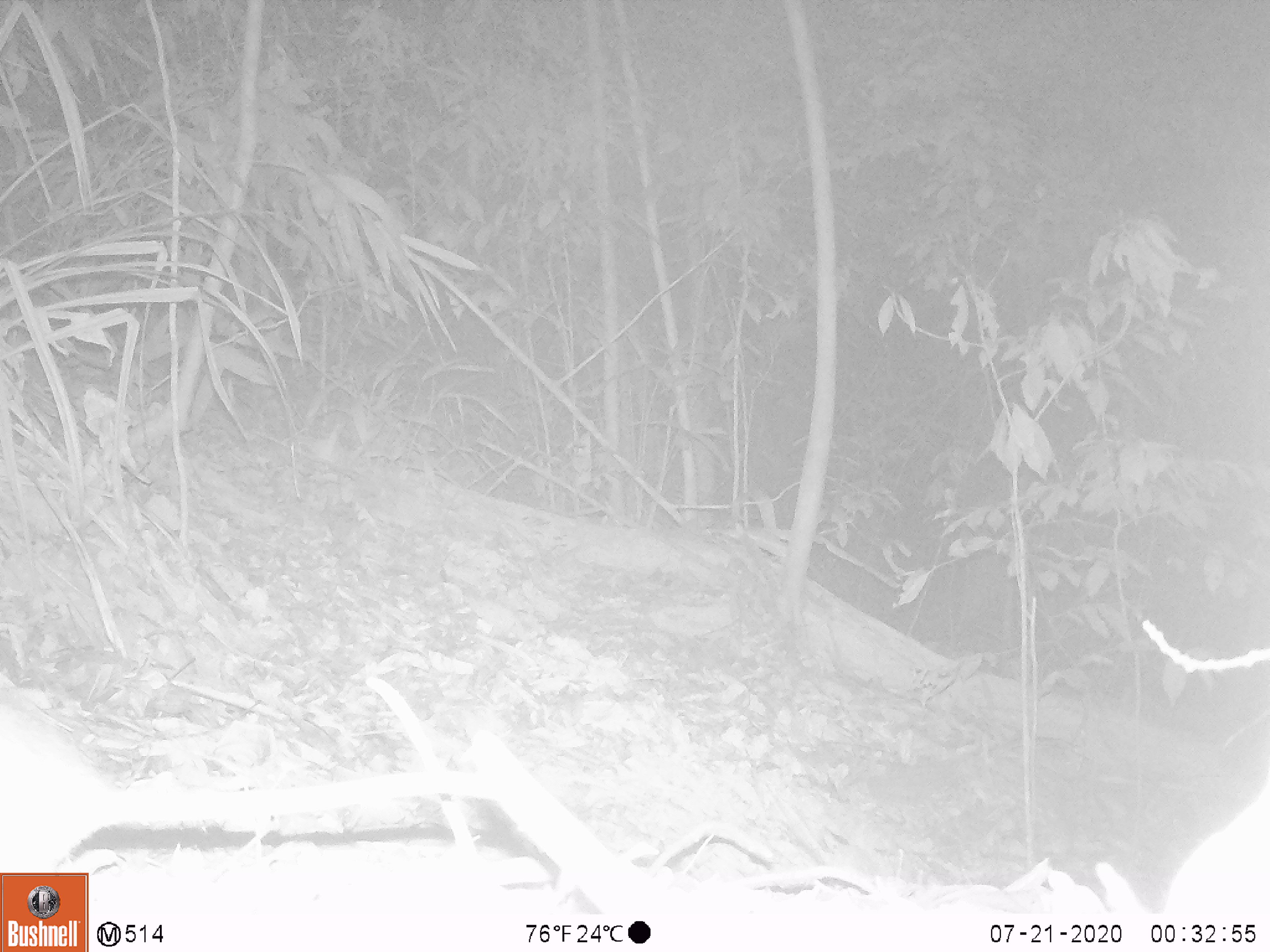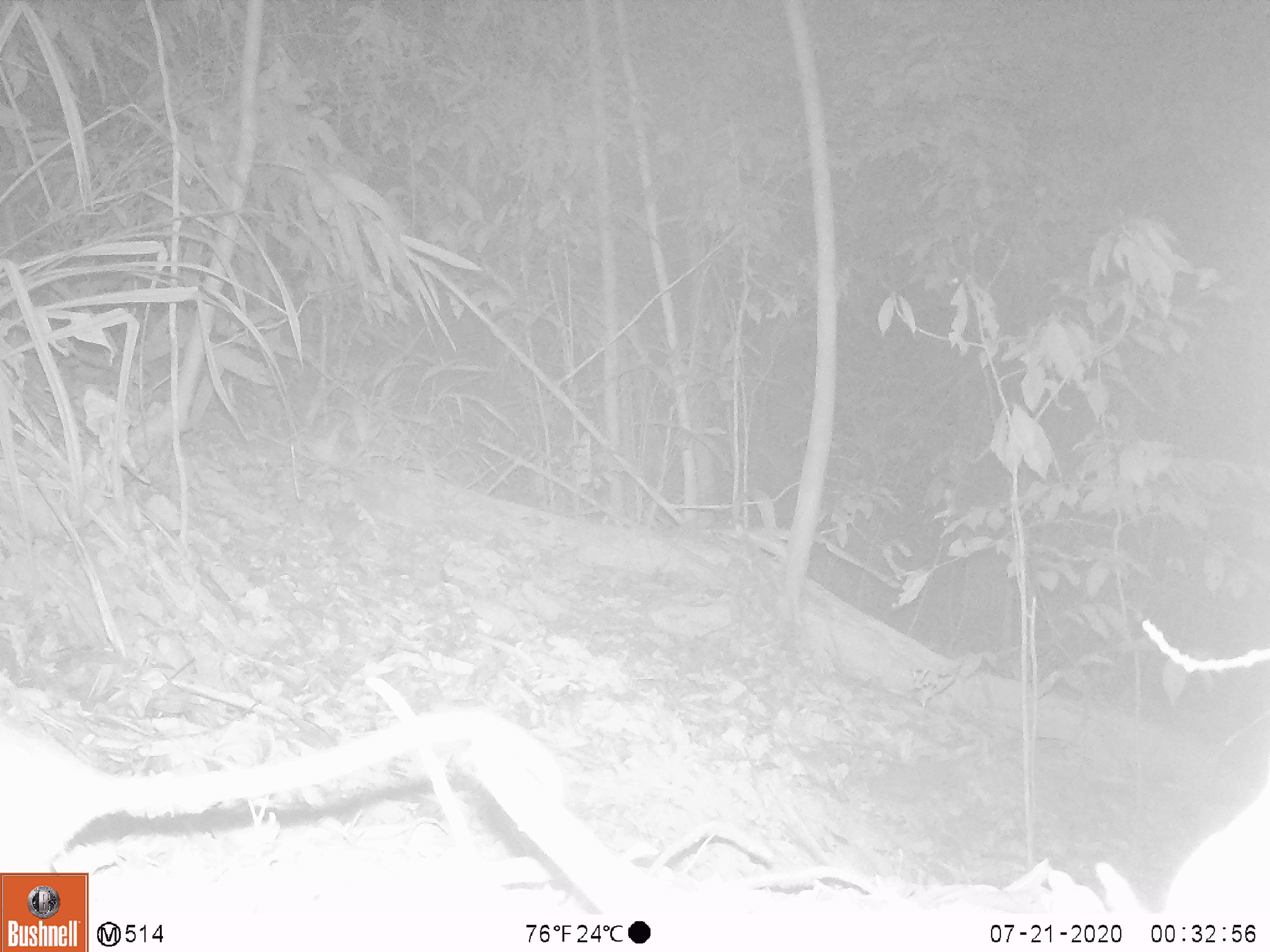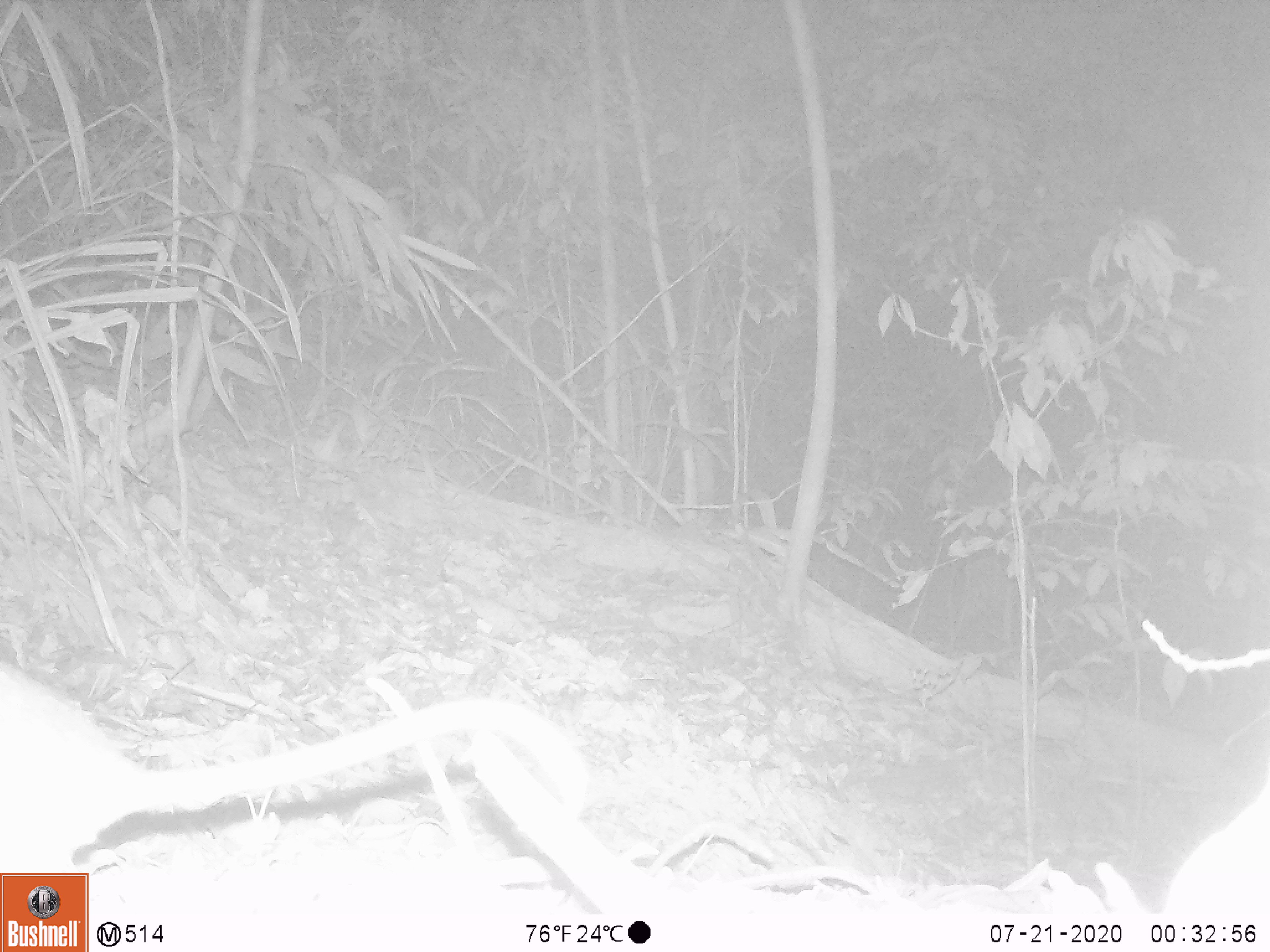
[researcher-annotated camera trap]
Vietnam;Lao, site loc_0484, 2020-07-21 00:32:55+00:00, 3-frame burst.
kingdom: Animalia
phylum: Chordata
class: Mammalia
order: Rodentia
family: Muridae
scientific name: Muridae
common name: old-world mice and rats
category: unidentified murid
Unidentified murid (old-world mice and rats) (Muridae). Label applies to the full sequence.